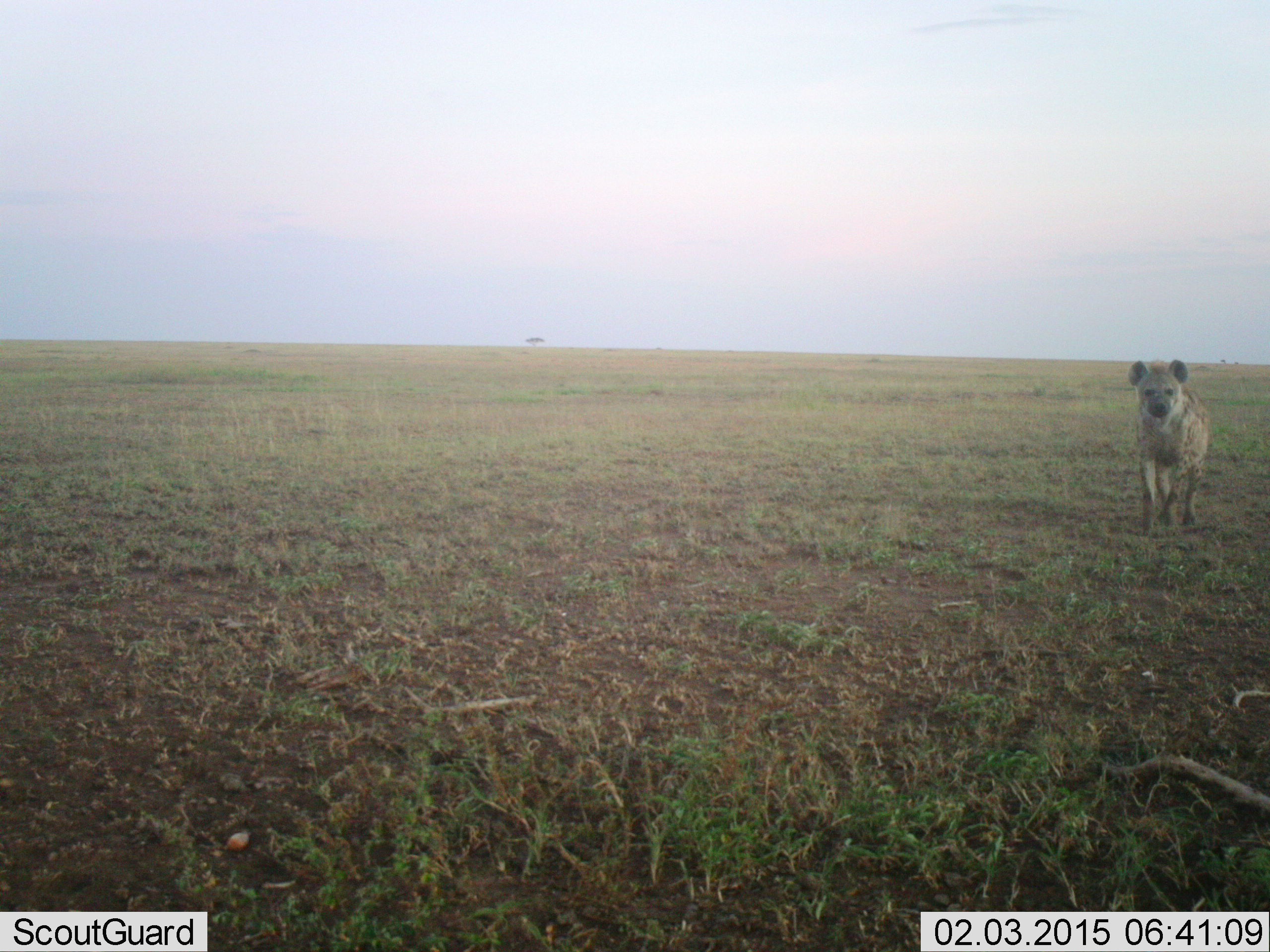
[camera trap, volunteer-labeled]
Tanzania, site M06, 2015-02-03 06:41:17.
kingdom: Animalia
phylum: Chordata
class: Mammalia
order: Carnivora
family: Hyaenidae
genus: Crocuta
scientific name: Crocuta crocuta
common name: spotted hyena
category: hyenaspotted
Hyenaspotted (spotted hyena) (Crocuta crocuta), count 1. Behavior (volunteer vote fractions): standing 30%, resting 0%, moving 70%, interacting 0%. Young present (vote fraction): 0%. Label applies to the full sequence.